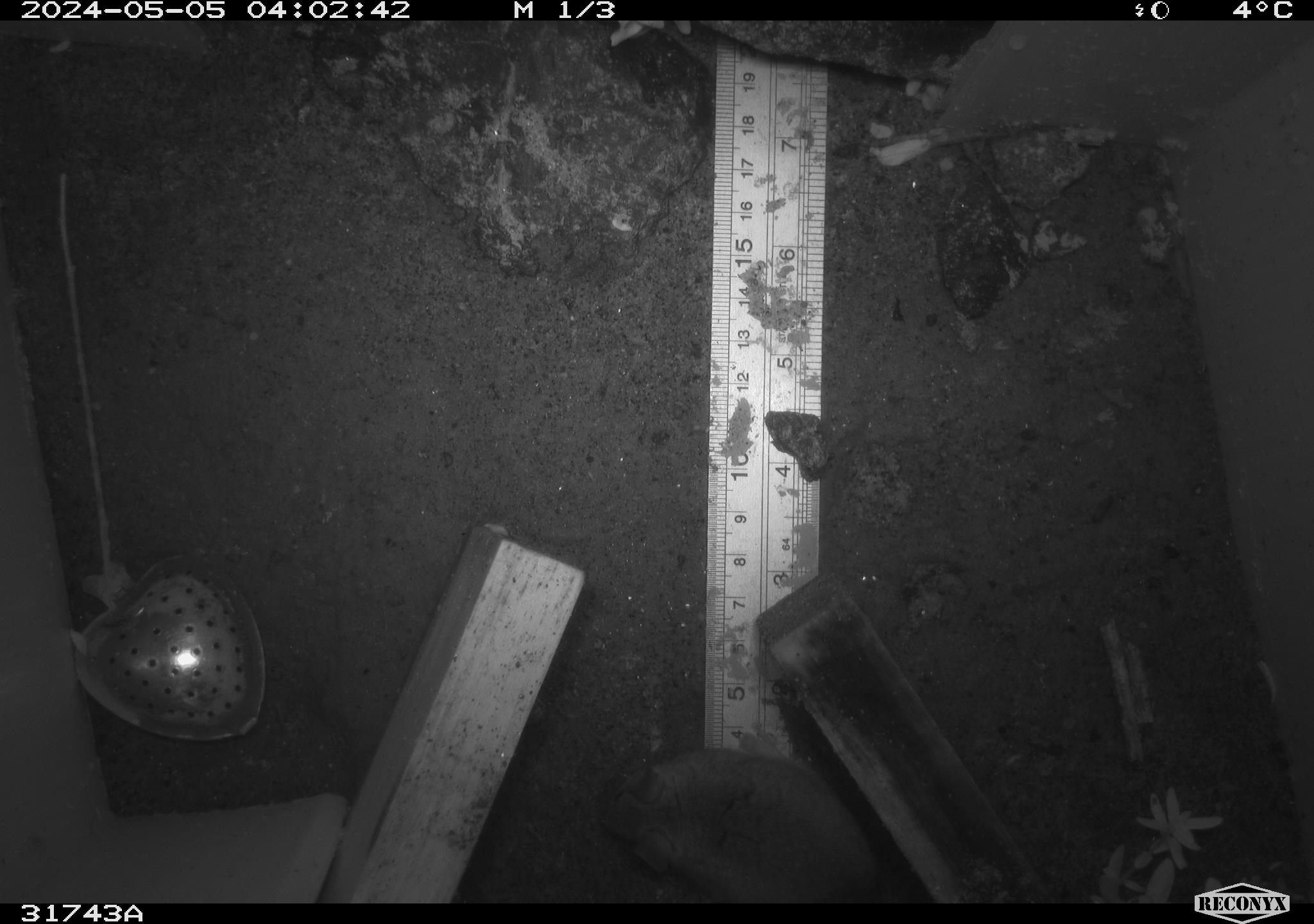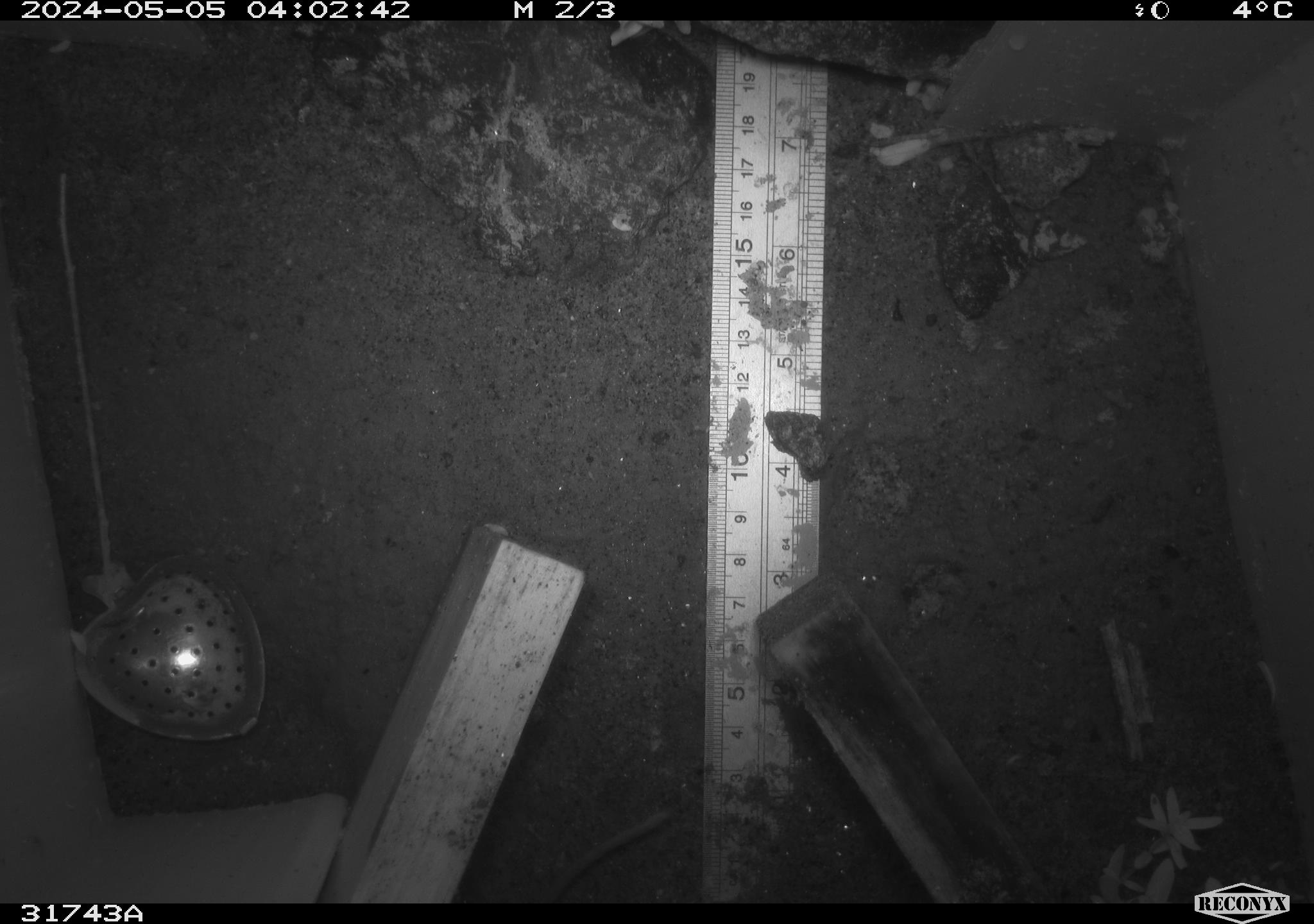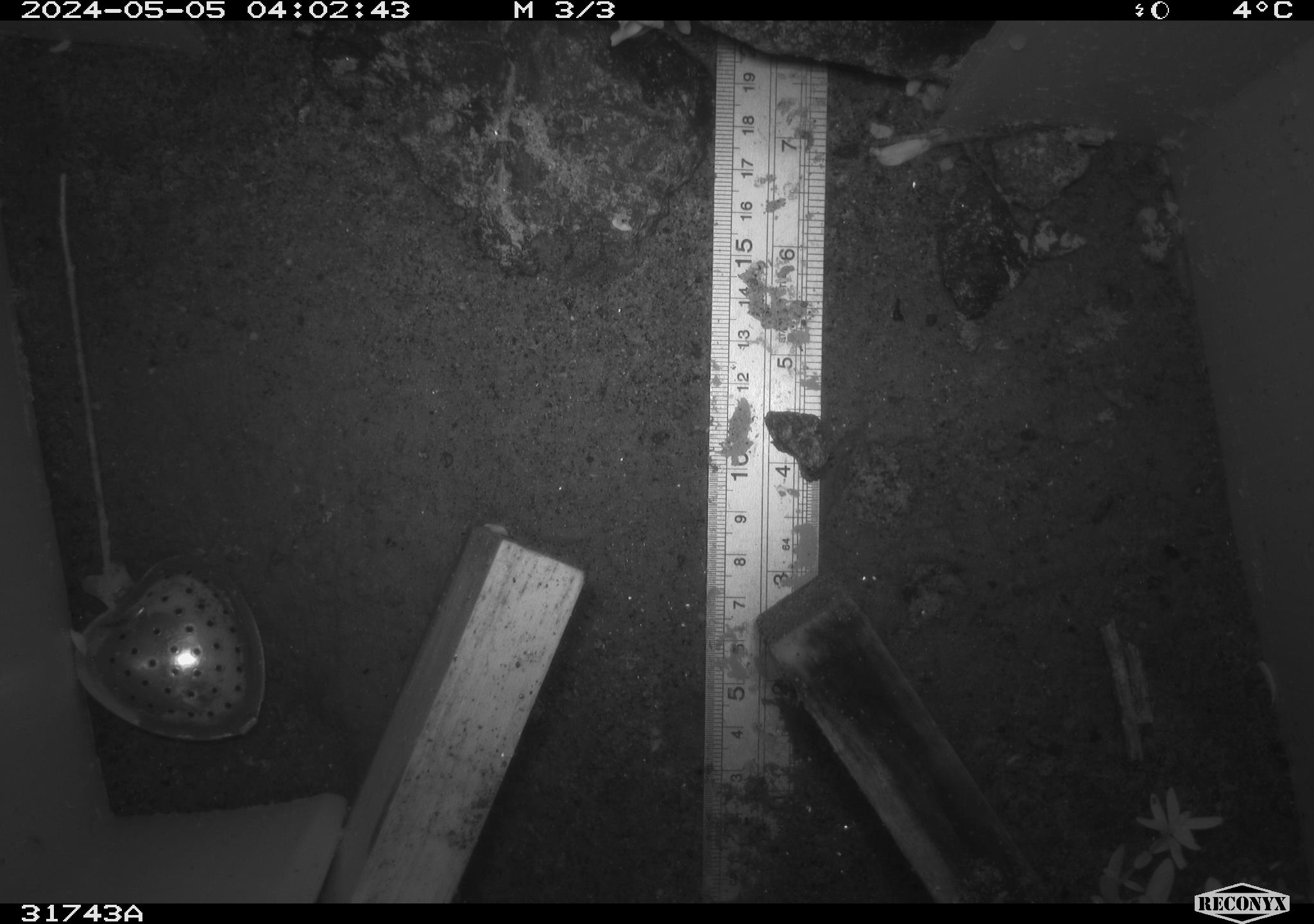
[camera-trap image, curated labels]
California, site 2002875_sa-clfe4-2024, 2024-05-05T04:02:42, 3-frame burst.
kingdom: Animalia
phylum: Chordata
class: Mammalia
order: Rodentia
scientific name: Rodentia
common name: mouse species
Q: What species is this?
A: Mouse species (Rodentia).